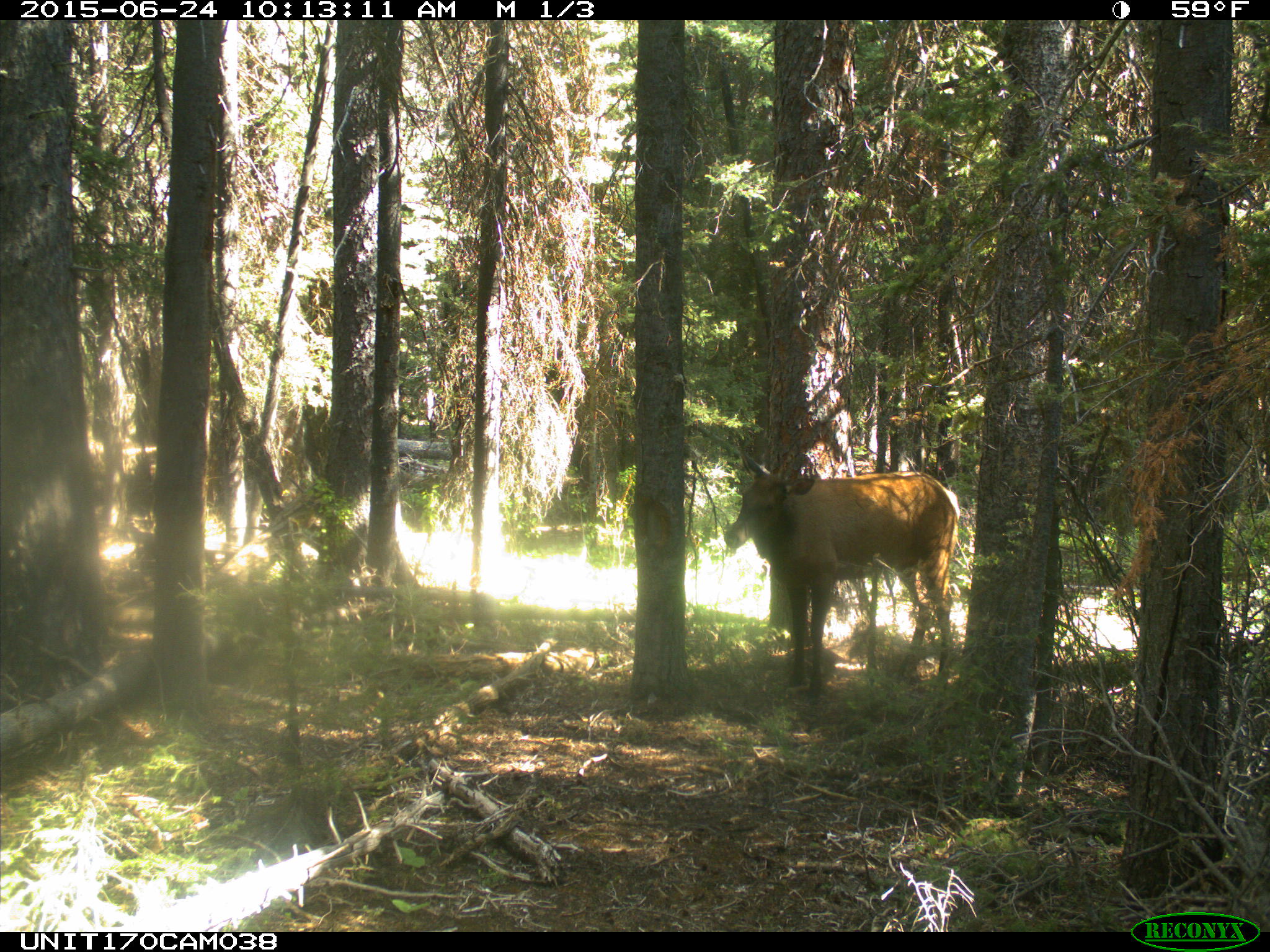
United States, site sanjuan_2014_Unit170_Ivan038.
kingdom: Animalia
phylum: Chordata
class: Mammalia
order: Artiodactyla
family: Cervidae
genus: Cervus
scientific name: Cervus elaphus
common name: red deer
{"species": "Cervus elaphus (red deer)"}